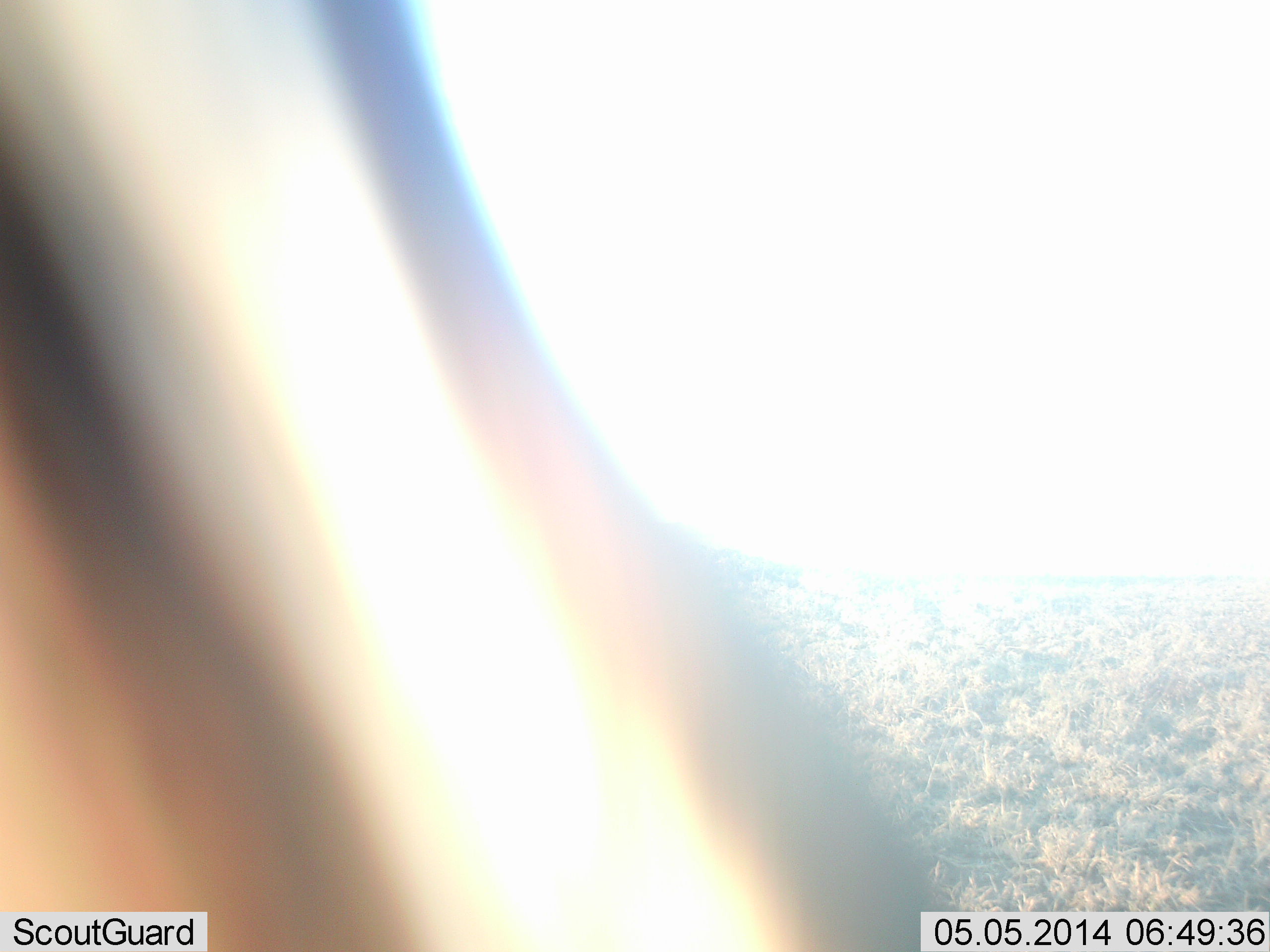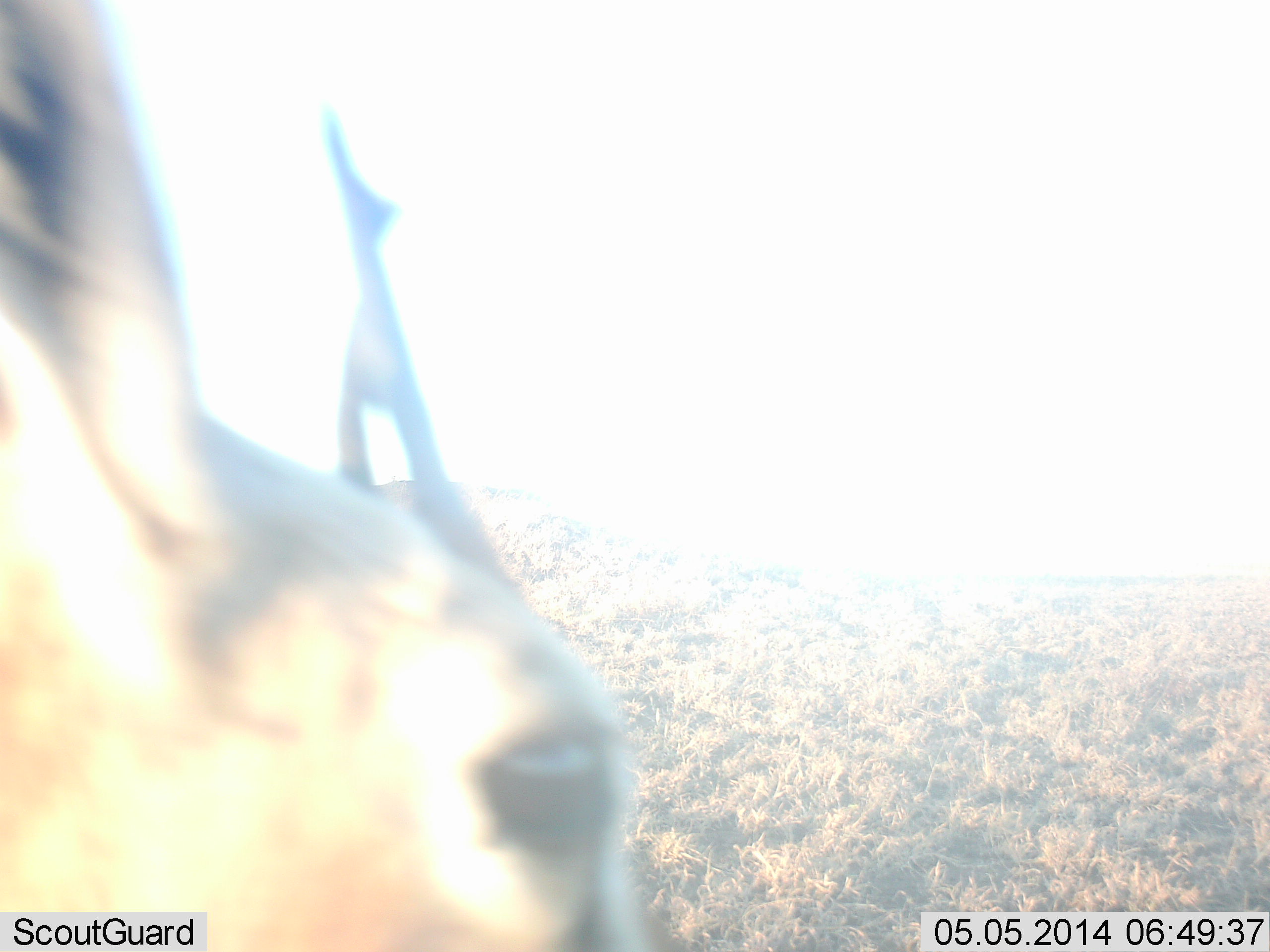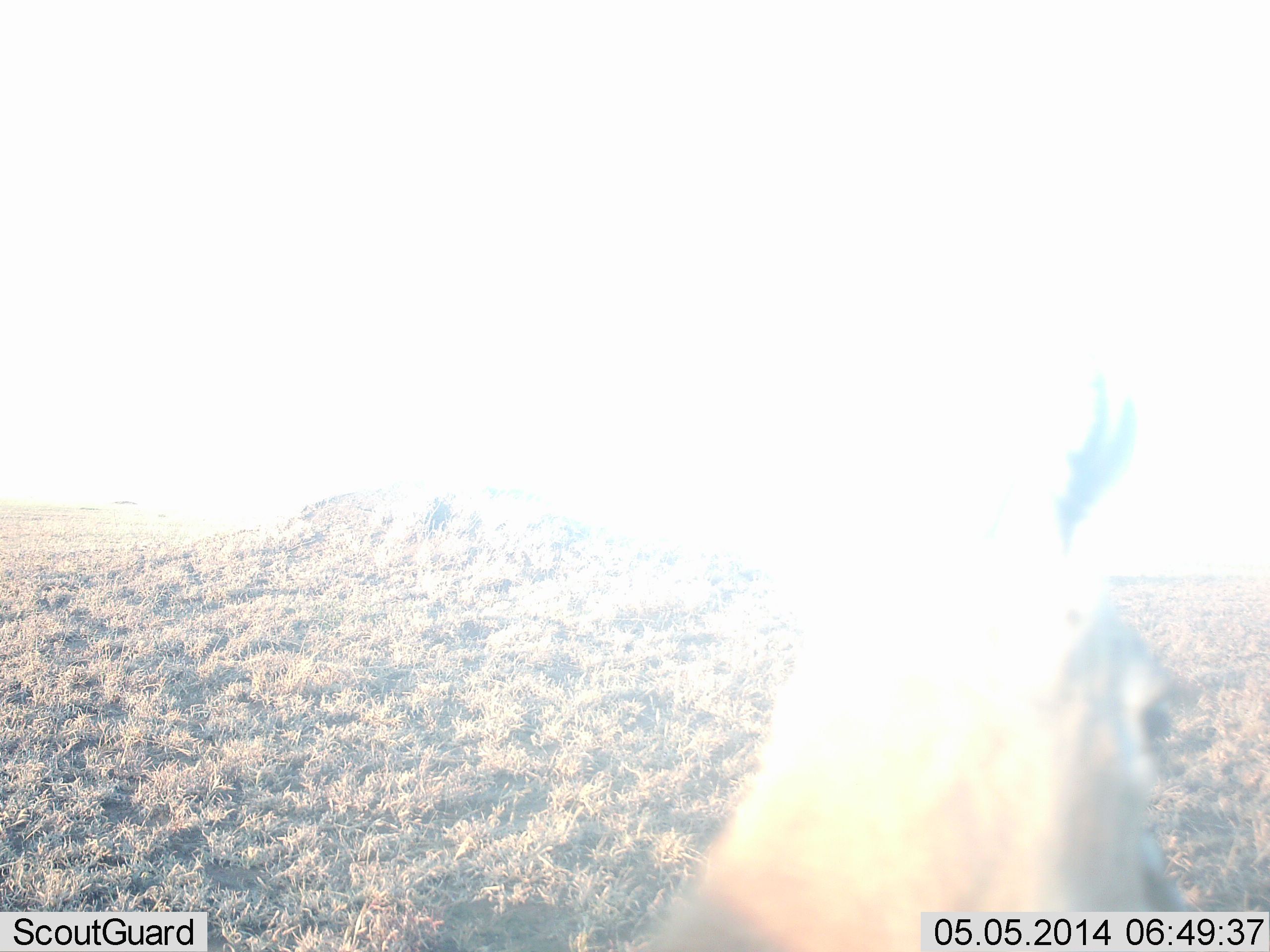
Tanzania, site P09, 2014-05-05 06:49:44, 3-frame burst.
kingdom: Animalia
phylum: Chordata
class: Mammalia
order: Artiodactyla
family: Bovidae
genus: Eudorcas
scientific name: Eudorcas thomsonii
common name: thomson's gazelle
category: gazellethomsons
Gazellethomsons (thomson's gazelle) (Eudorcas thomsonii), count 1. Behavior (volunteer vote fractions): standing 30%, resting 0%, moving 70%, interacting 20%. Young present (vote fraction): 0%. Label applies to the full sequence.